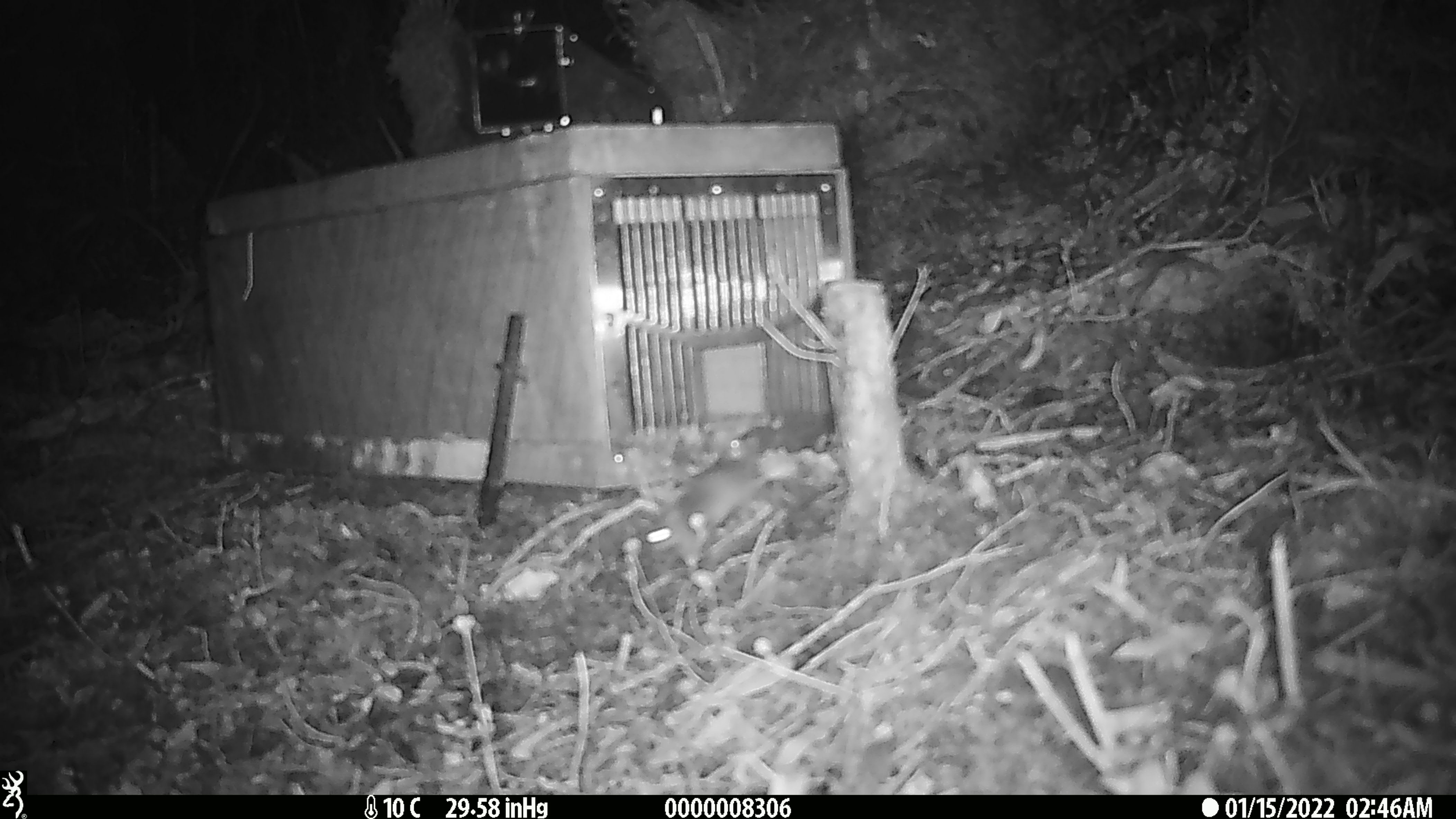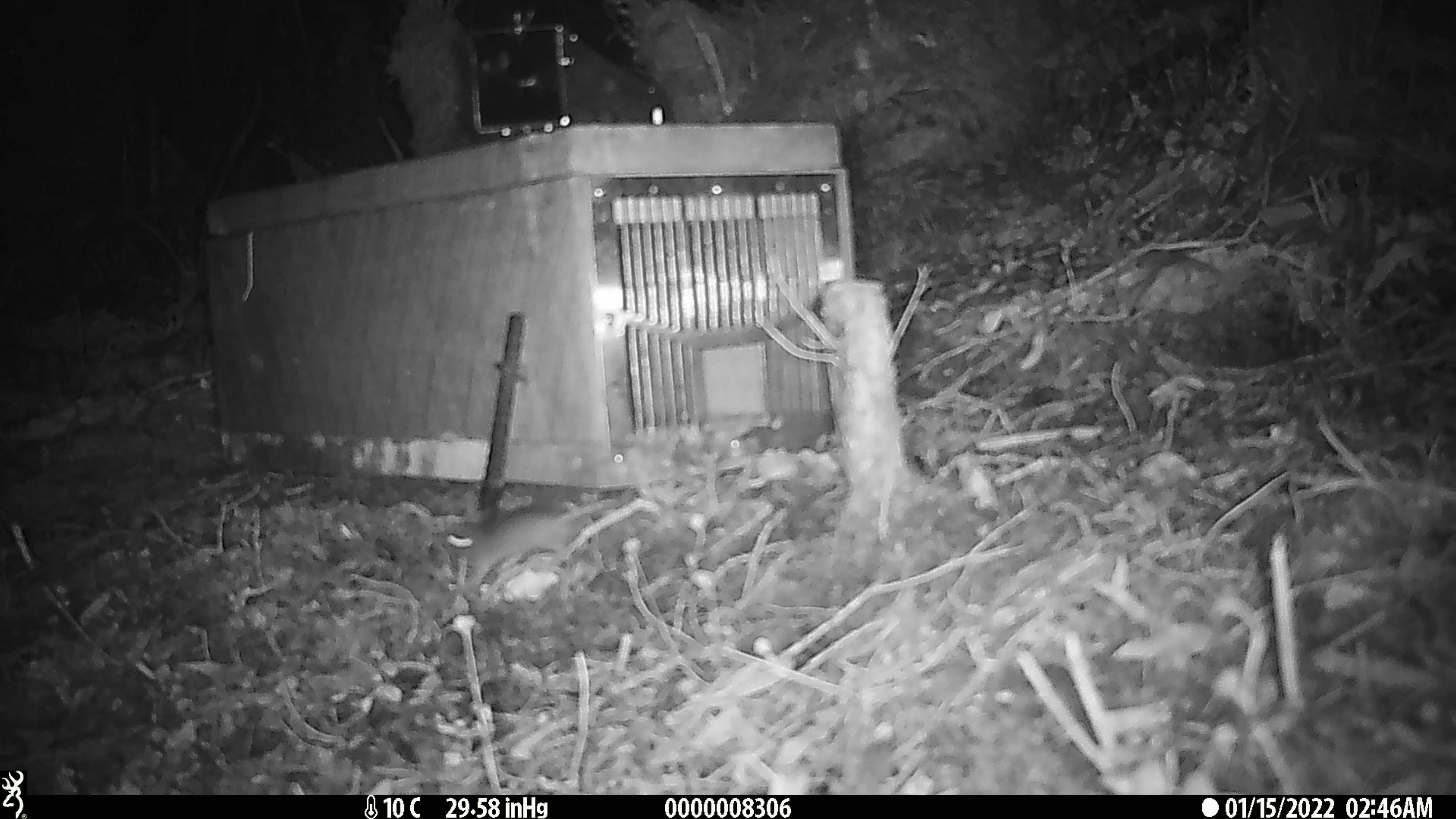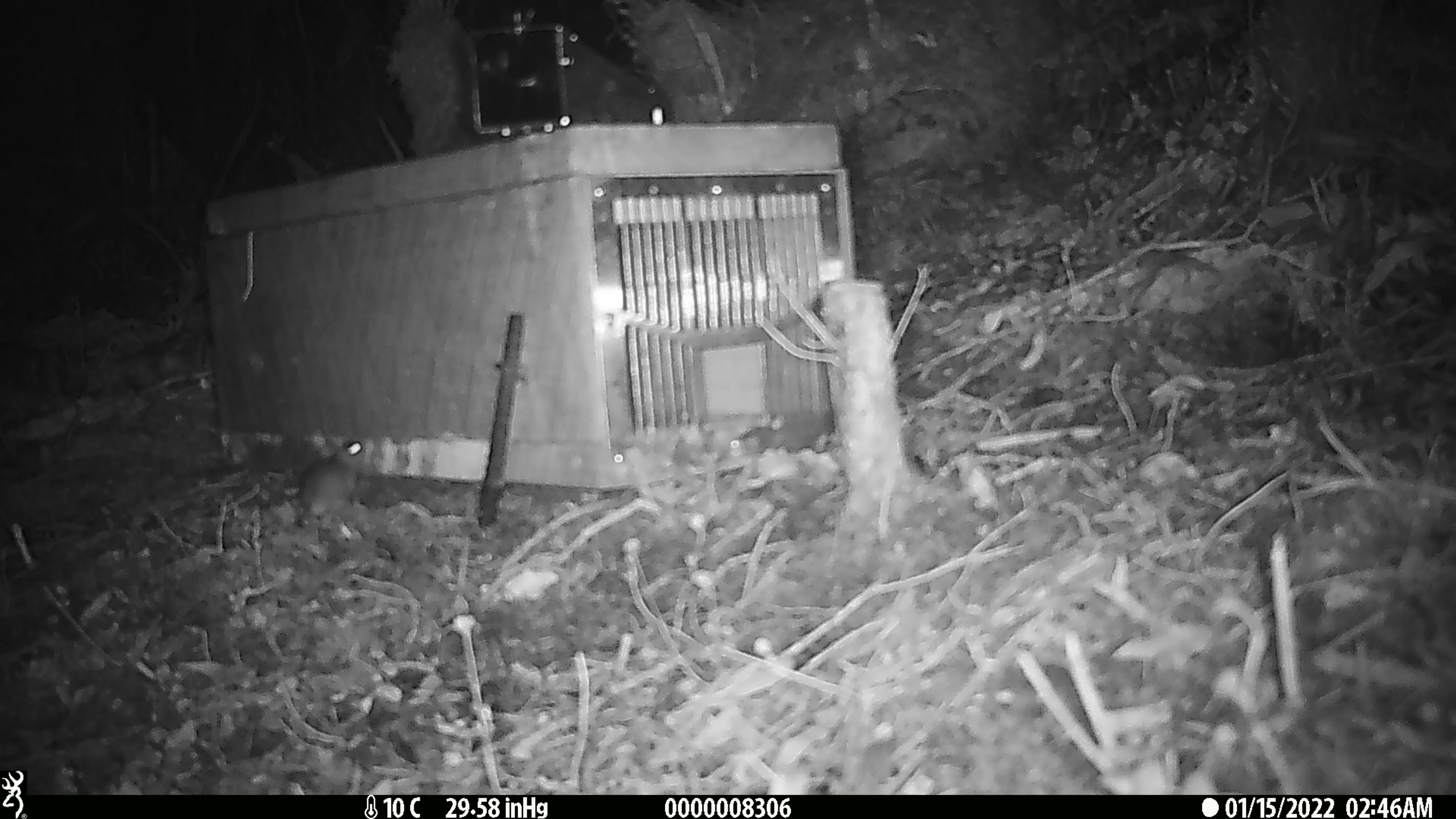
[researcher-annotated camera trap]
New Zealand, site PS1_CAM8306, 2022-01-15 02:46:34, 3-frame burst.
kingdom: Animalia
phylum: Chordata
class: Mammalia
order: Rodentia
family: Muridae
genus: Mus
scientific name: Mus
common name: mouse